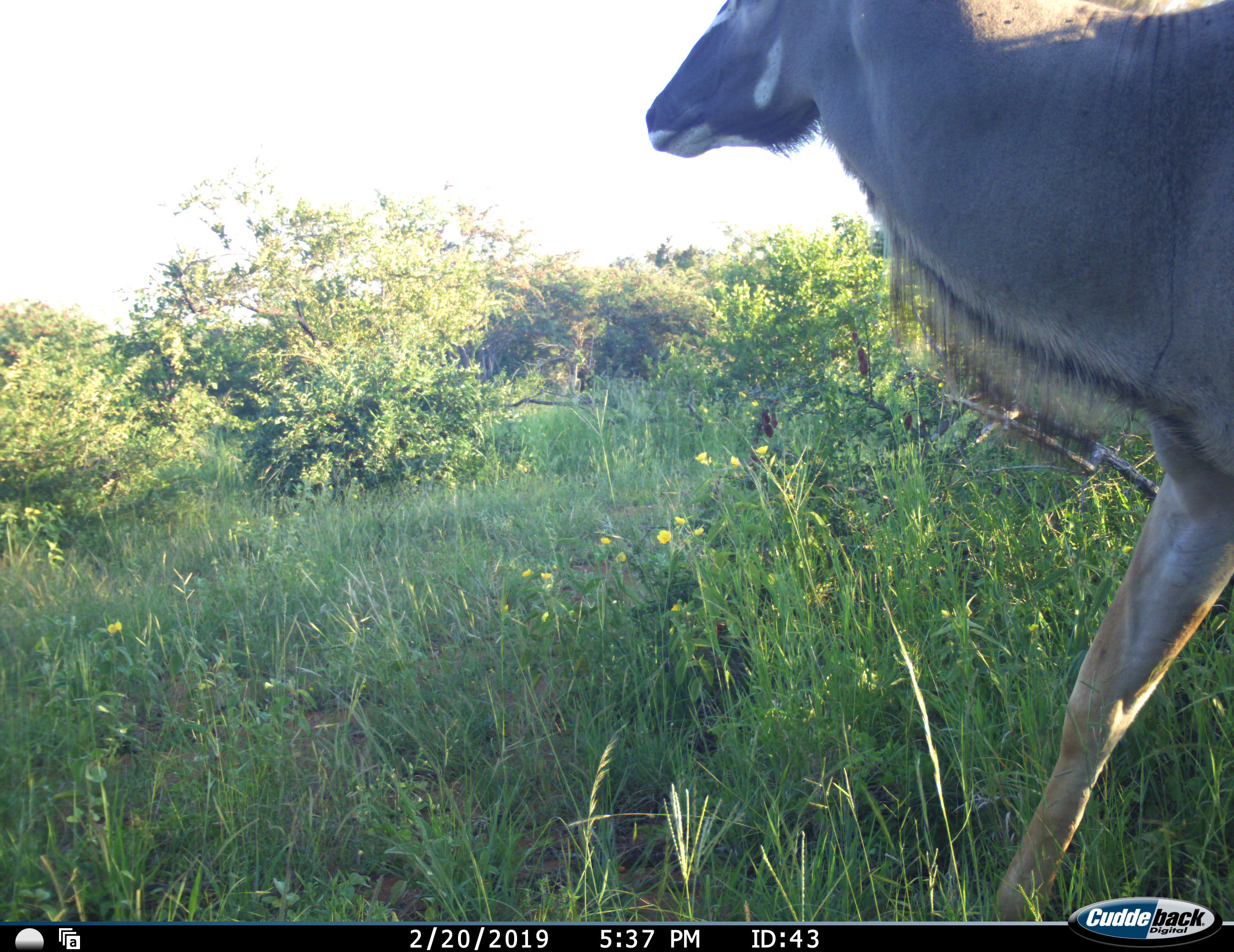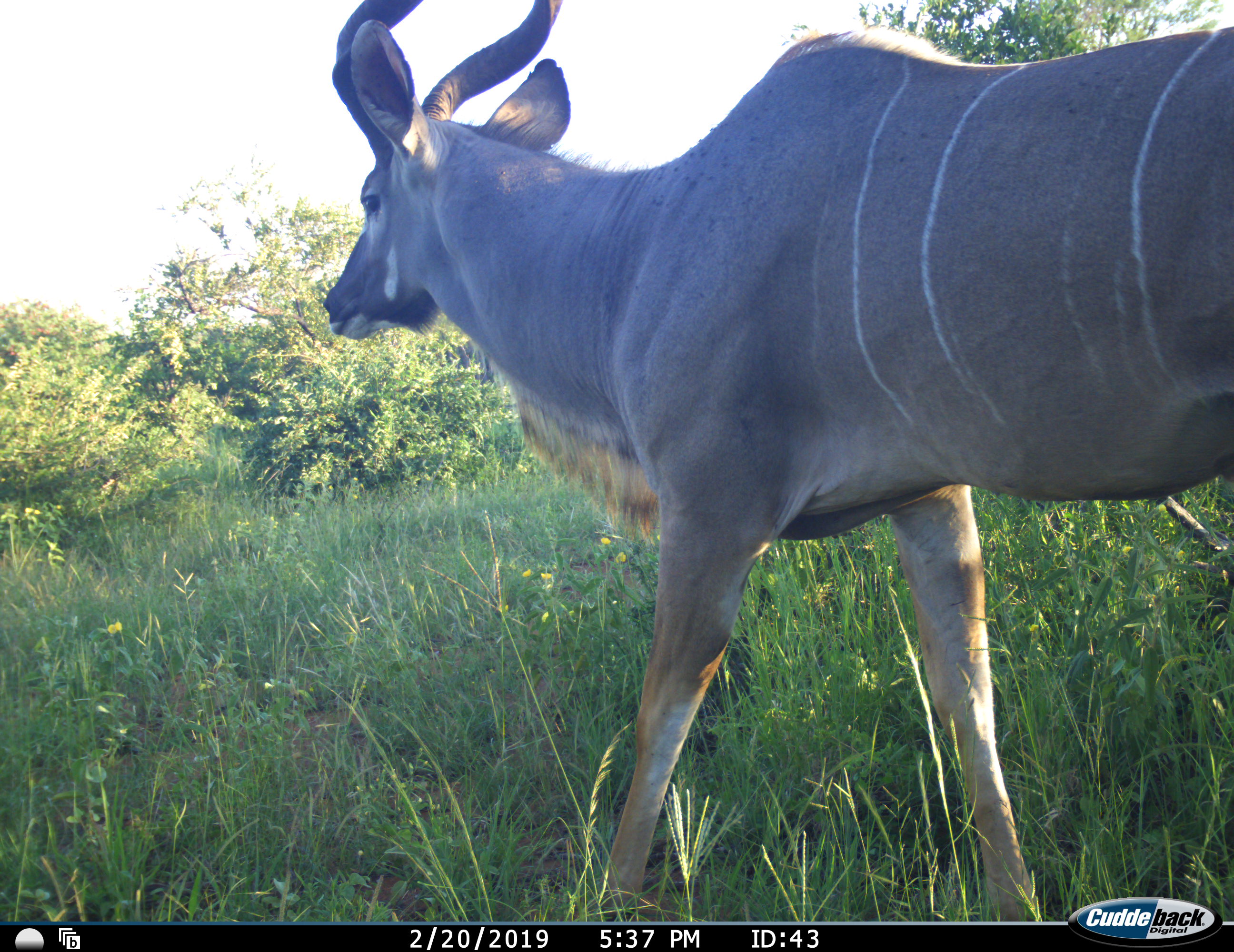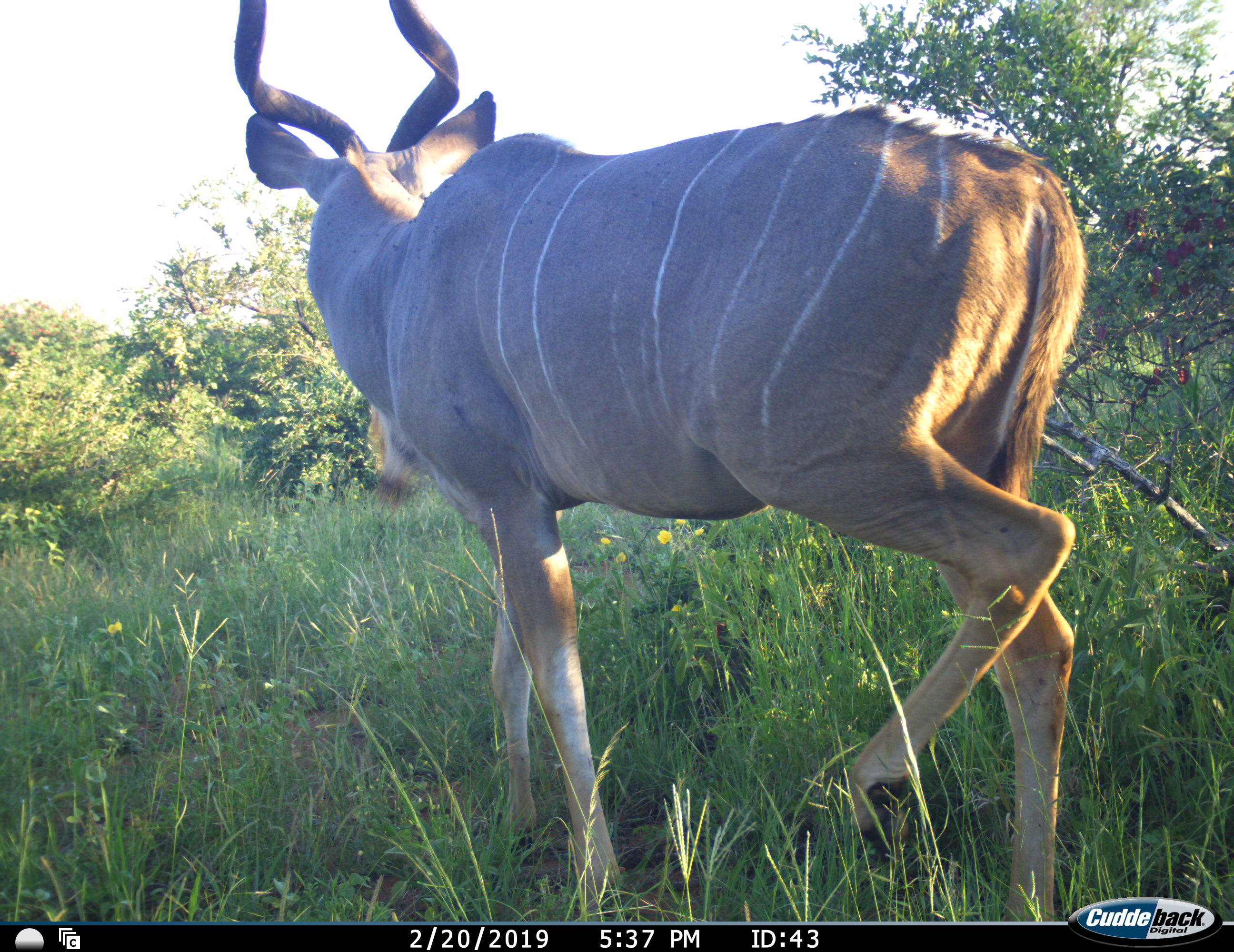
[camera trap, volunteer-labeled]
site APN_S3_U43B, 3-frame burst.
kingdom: Animalia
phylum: Chordata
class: Mammalia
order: Artiodactyla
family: Bovidae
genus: Tragelaphus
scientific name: Tragelaphus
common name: kudu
Kudu (Tragelaphus), count 1. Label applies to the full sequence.